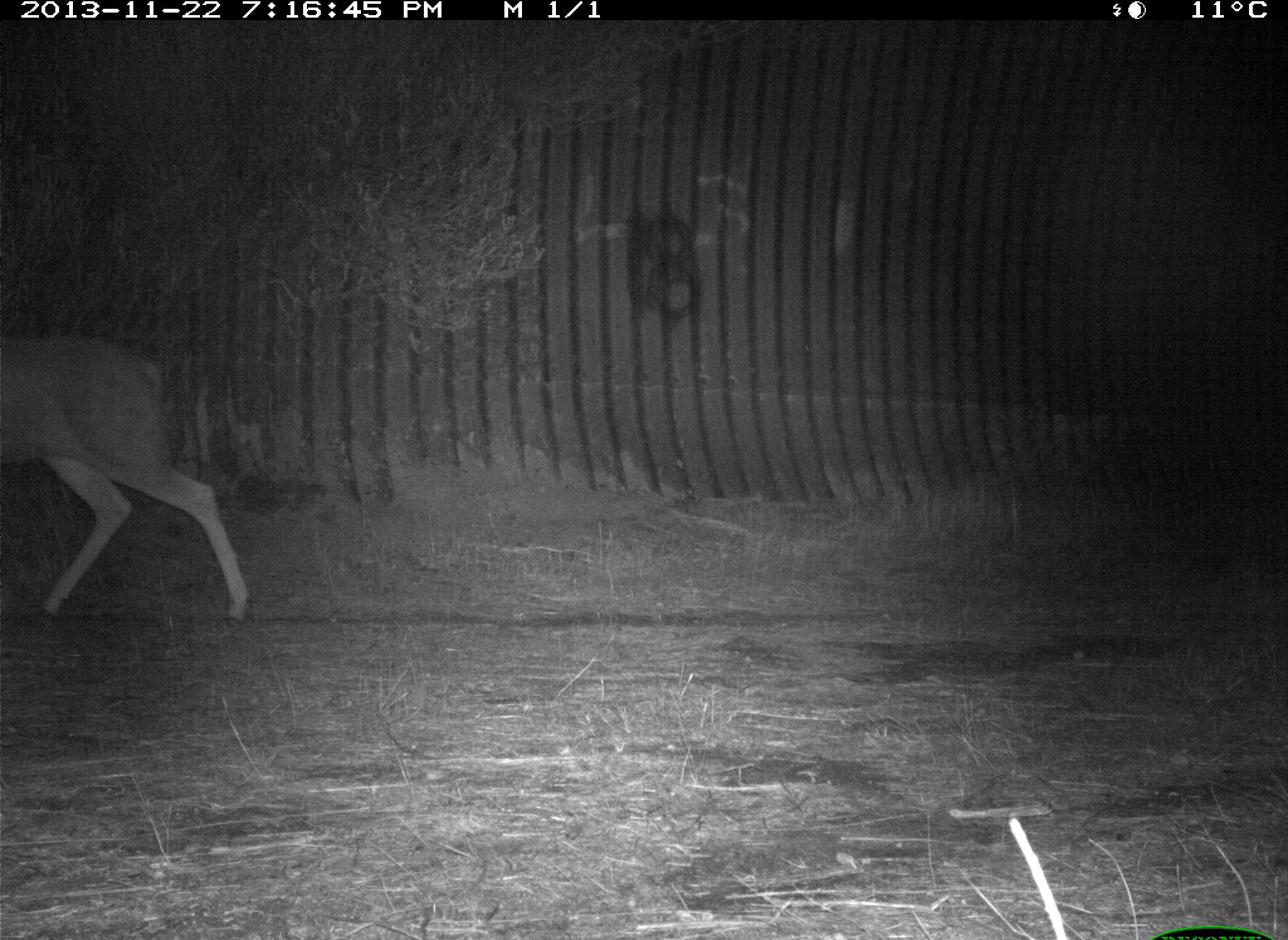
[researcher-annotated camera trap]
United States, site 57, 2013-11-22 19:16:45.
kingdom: Animalia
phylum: Chordata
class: Mammalia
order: Artiodactyla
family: Cervidae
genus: Odocoileus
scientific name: Odocoileus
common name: deer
Deer (Odocoileus).